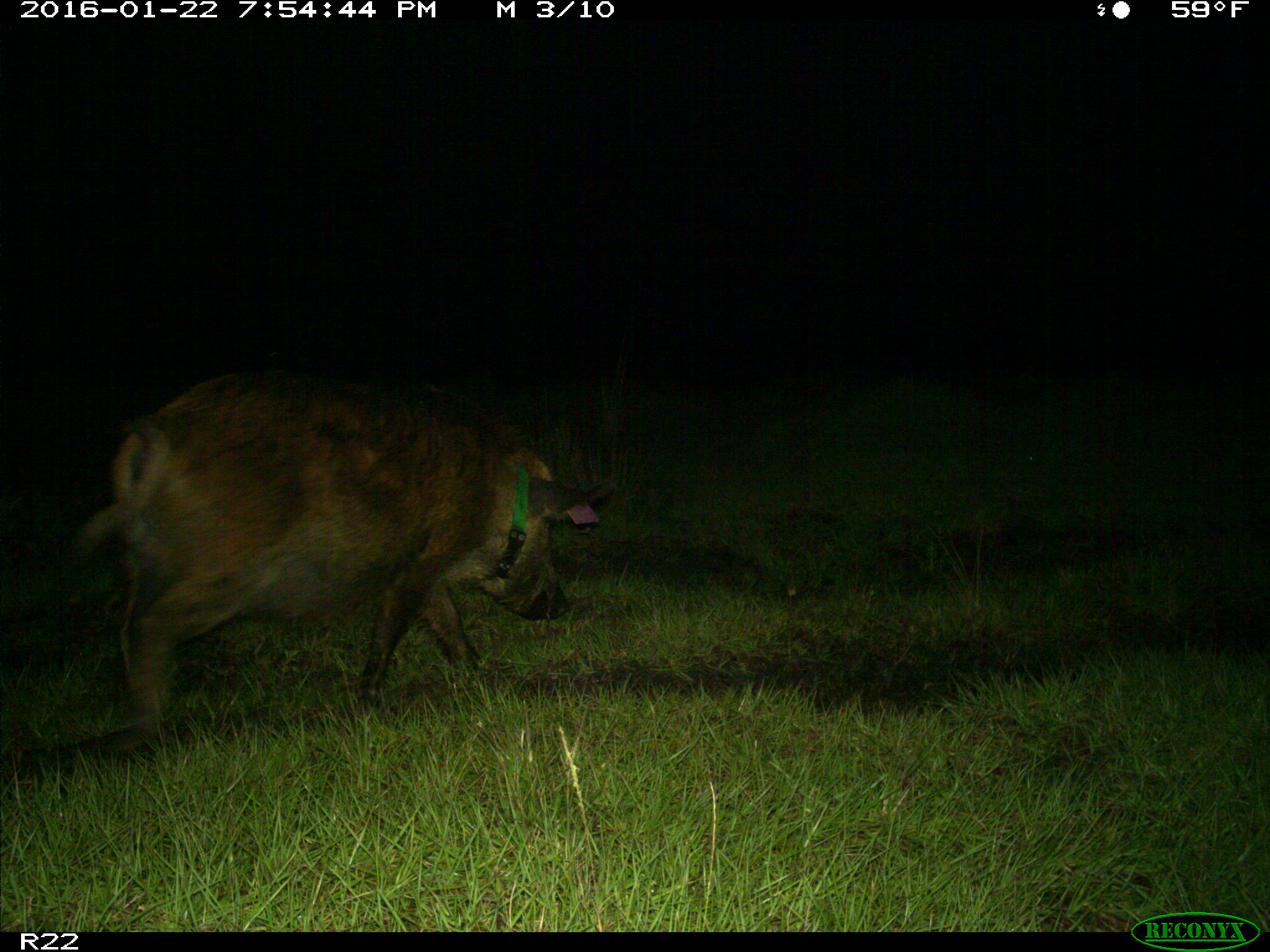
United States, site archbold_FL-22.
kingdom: Animalia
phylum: Chordata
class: Mammalia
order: Artiodactyla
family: Suidae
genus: Sus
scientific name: Sus scrofa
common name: wild boar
Sus scrofa (wild boar).